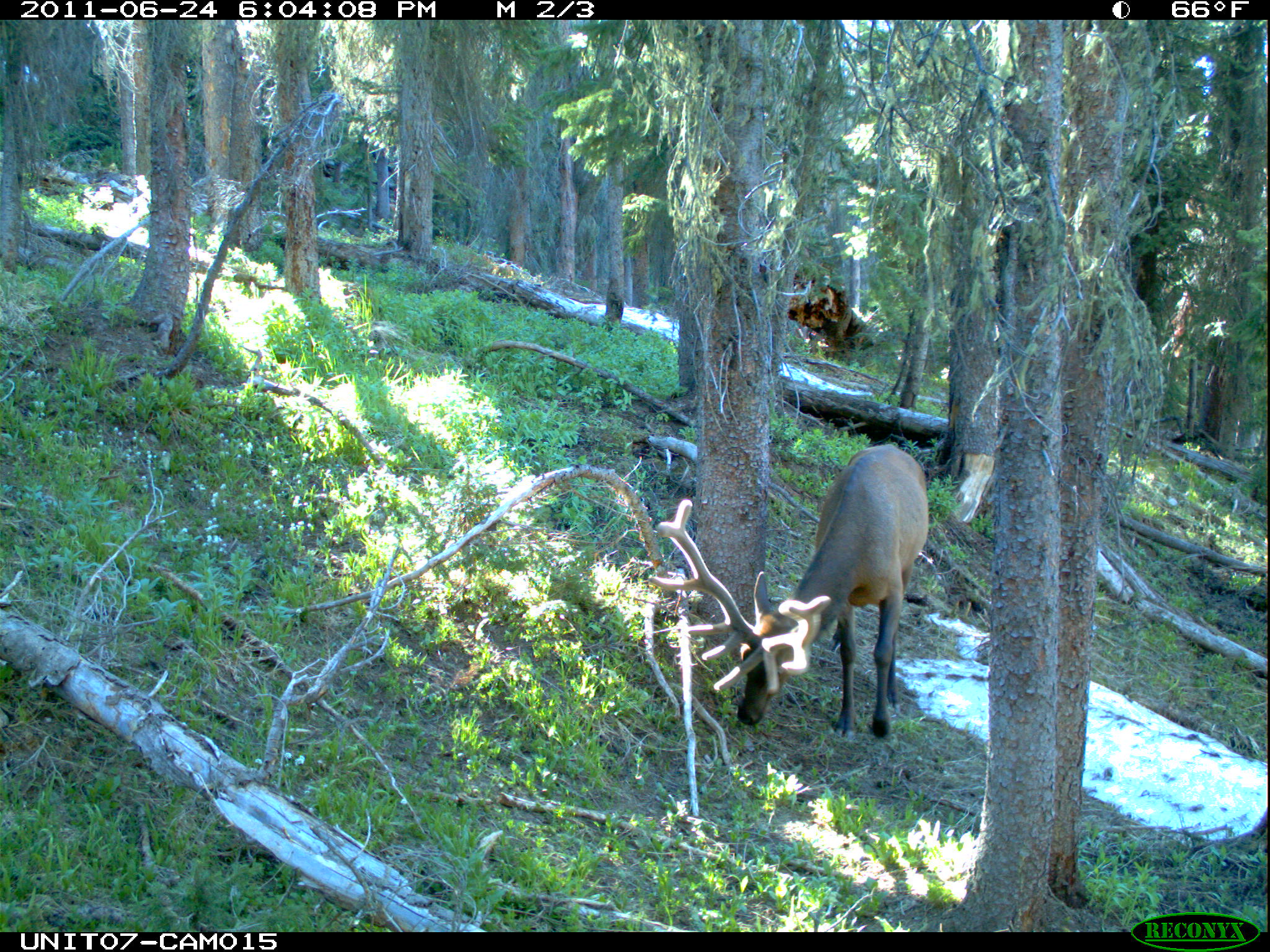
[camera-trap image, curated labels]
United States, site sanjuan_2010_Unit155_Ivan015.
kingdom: Animalia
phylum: Chordata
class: Mammalia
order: Artiodactyla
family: Cervidae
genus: Cervus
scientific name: Cervus elaphus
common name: red deer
Cervus elaphus (red deer).